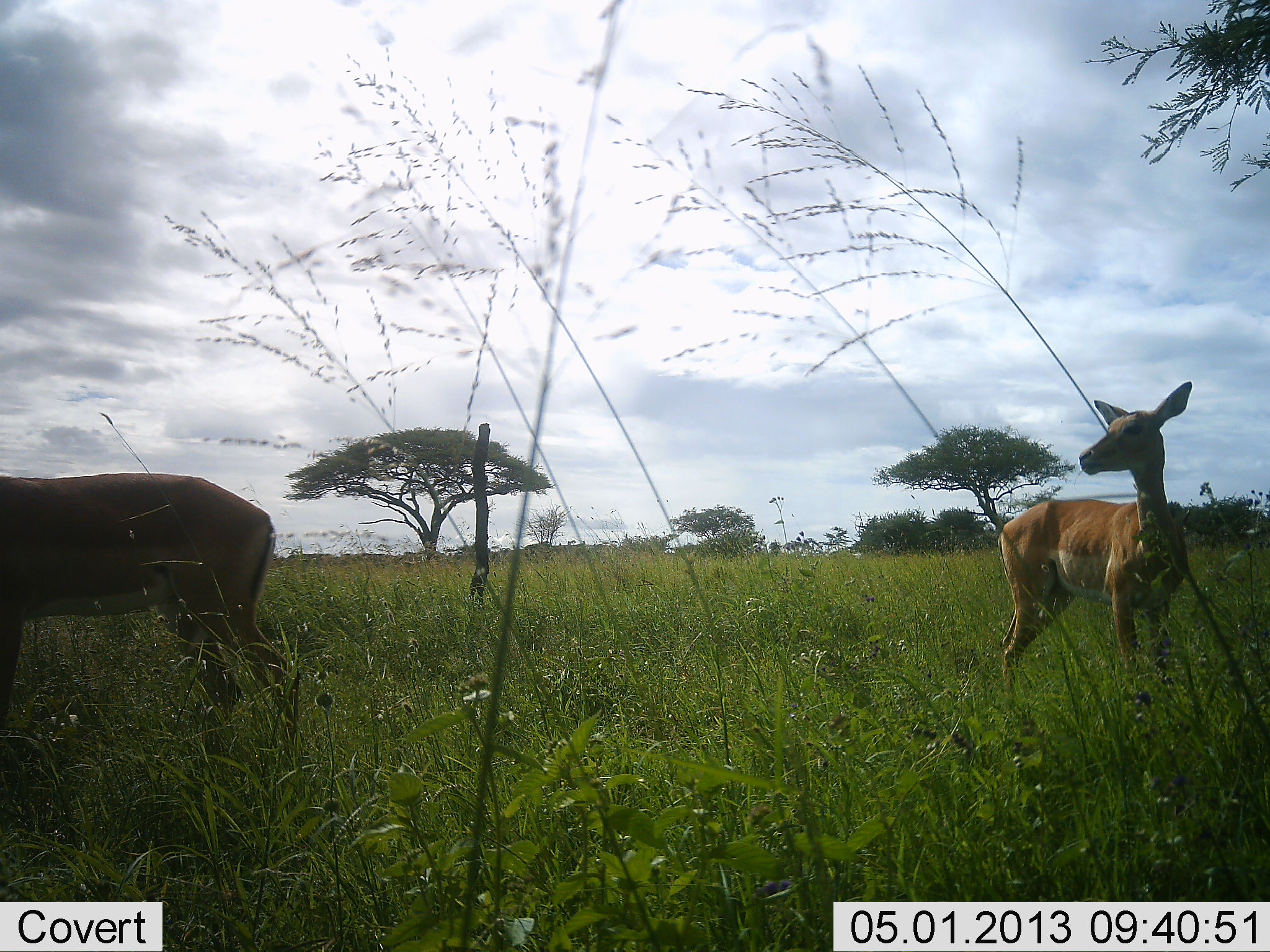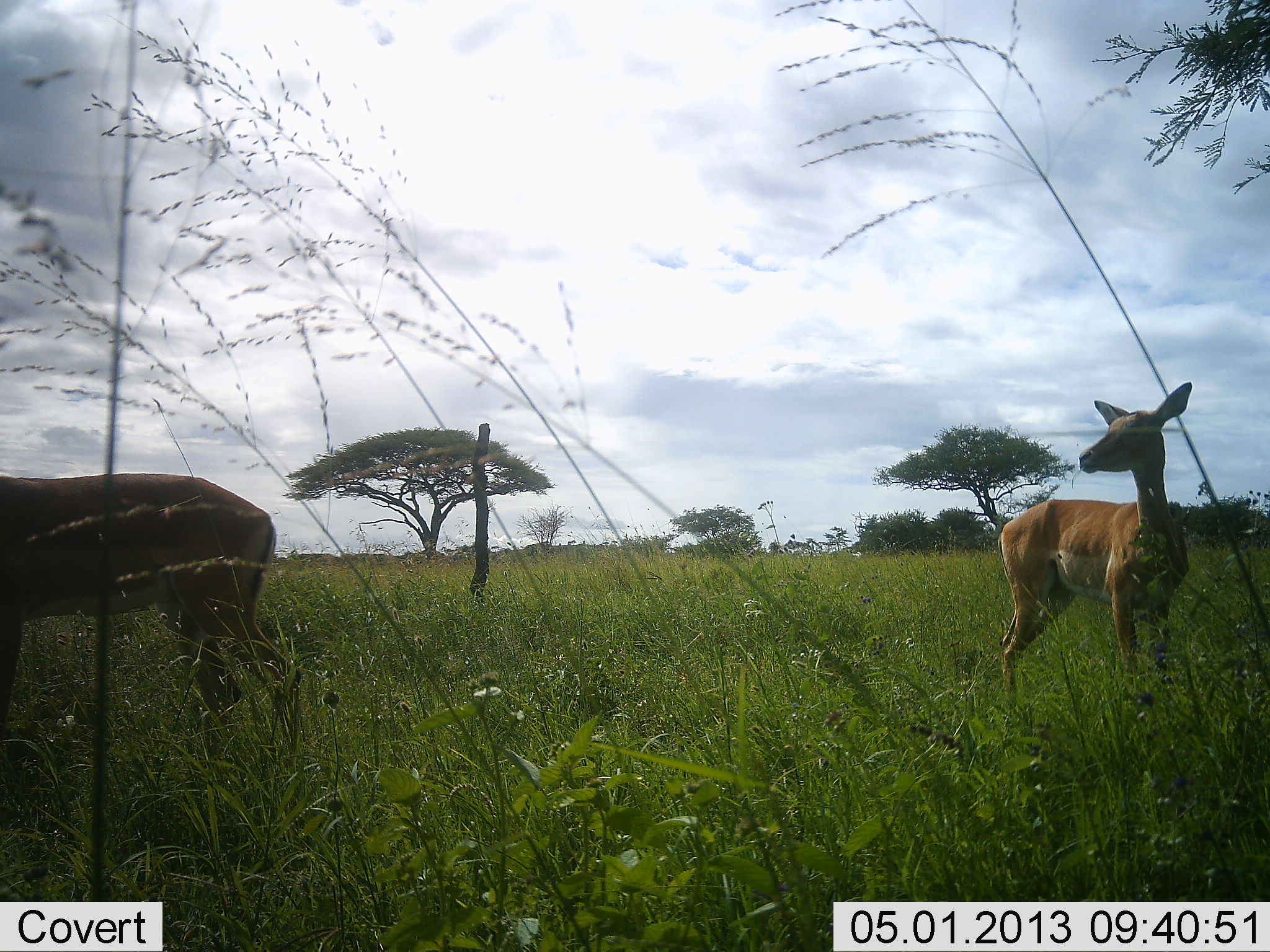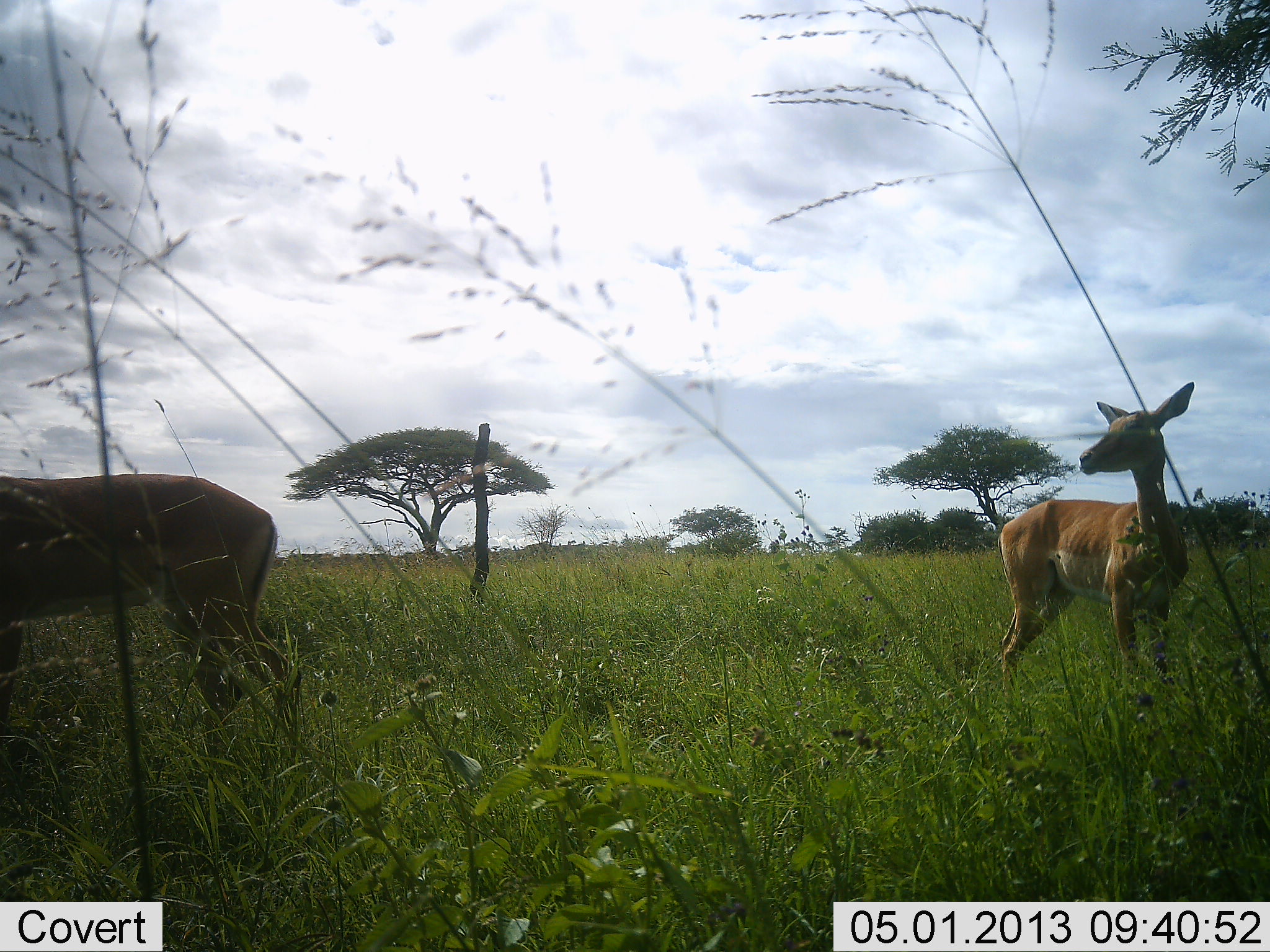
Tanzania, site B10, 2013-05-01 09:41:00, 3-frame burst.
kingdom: Animalia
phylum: Chordata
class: Mammalia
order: Artiodactyla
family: Bovidae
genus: Aepyceros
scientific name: Aepyceros melampus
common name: impala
Impala (Aepyceros melampus), count 2. Behavior (volunteer vote fractions): standing 100%, resting 0%, moving 0%, interacting 0%. Young present (vote fraction): 0%. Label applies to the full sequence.